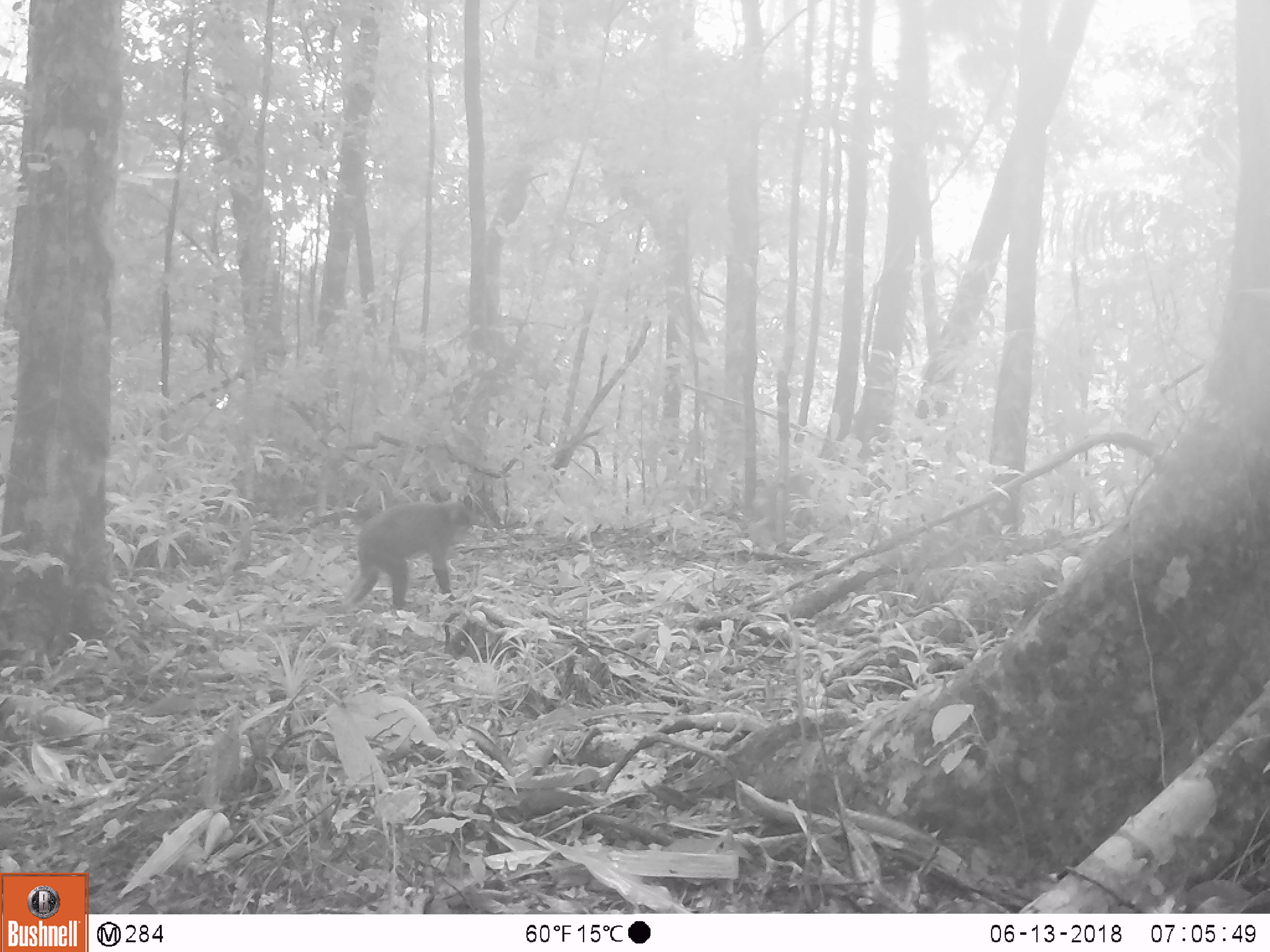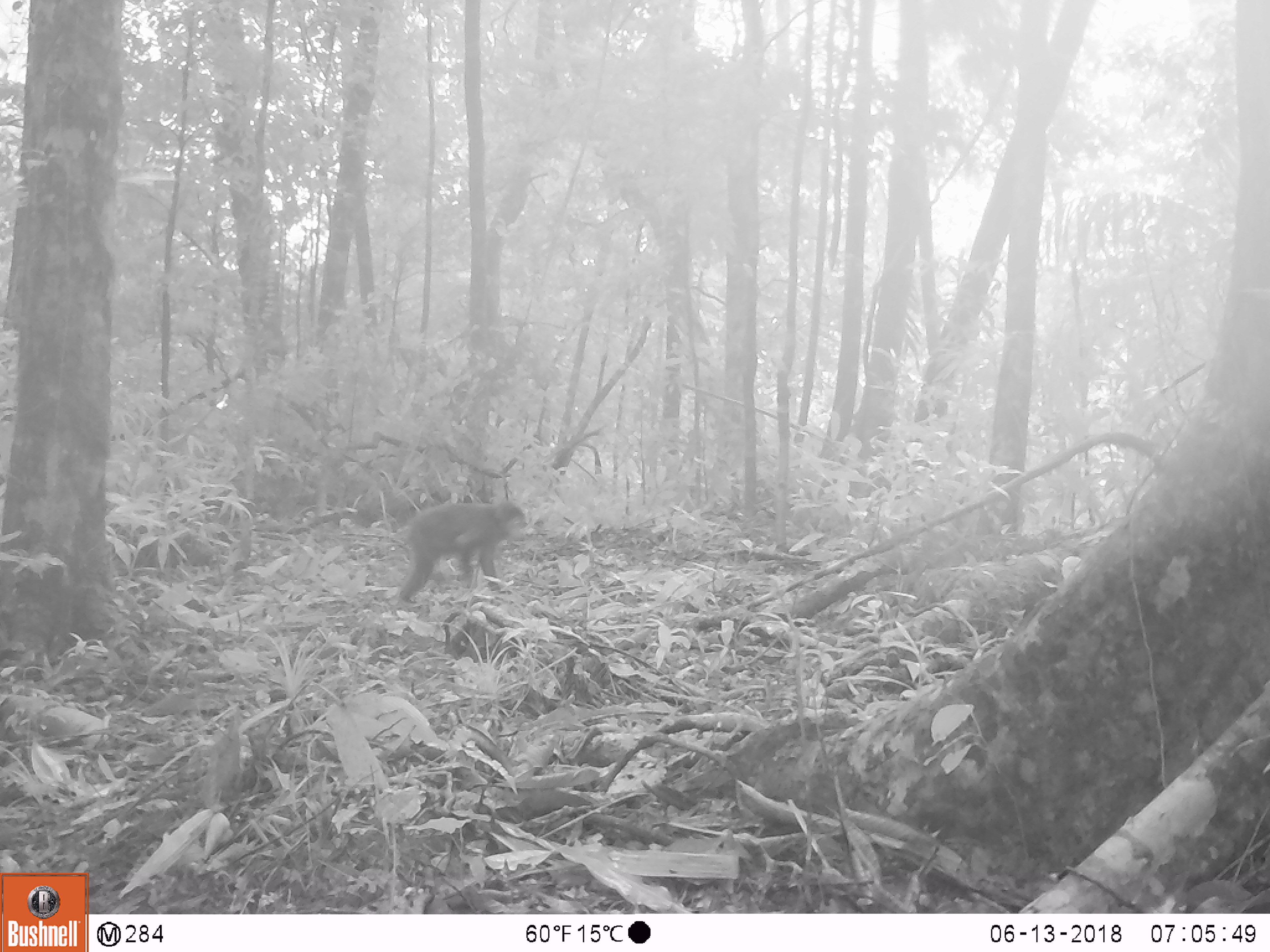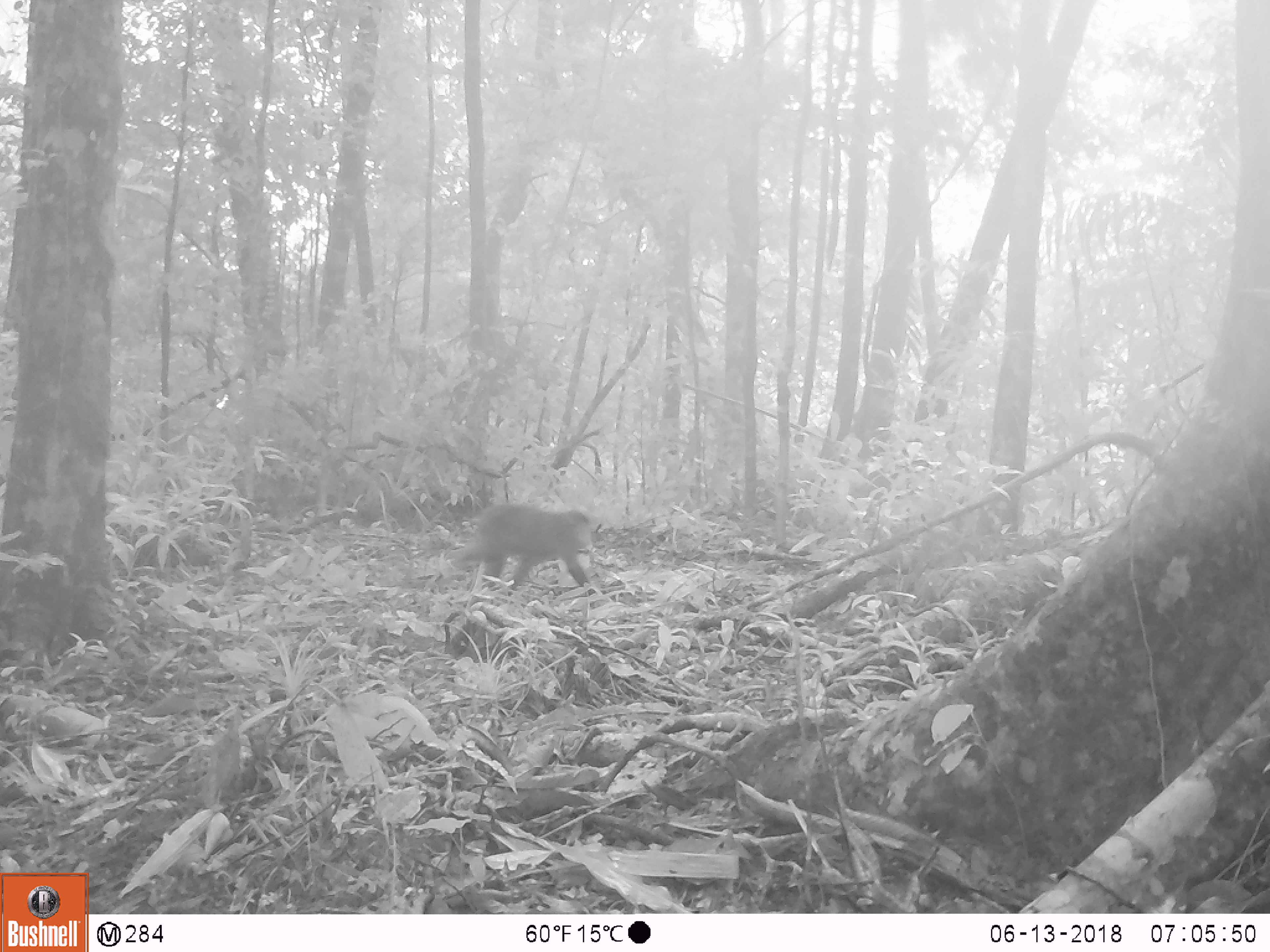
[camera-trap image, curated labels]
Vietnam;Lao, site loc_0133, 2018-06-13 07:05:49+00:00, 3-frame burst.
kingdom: Animalia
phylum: Chordata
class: Mammalia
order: Primates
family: Cercopithecidae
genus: Macaca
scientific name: Macaca arctoides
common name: stump-tailed macaque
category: stump tailed macaque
Stump tailed macaque (stump-tailed macaque) (Macaca arctoides). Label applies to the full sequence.